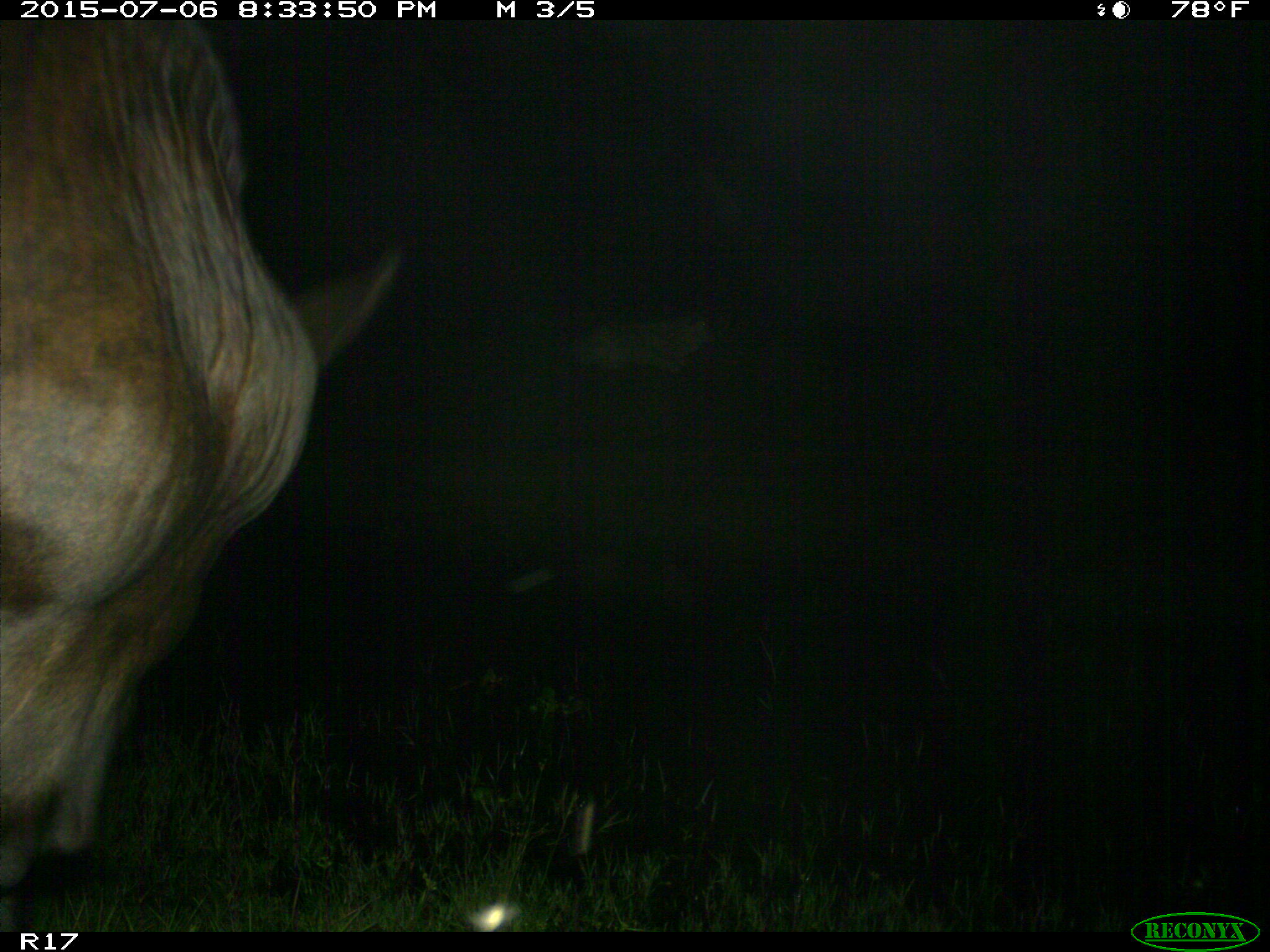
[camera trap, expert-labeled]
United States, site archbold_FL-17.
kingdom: Animalia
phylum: Chordata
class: Mammalia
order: Artiodactyla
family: Bovidae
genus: Bos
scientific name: Bos taurus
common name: domestic cow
Bos taurus (domestic cow).